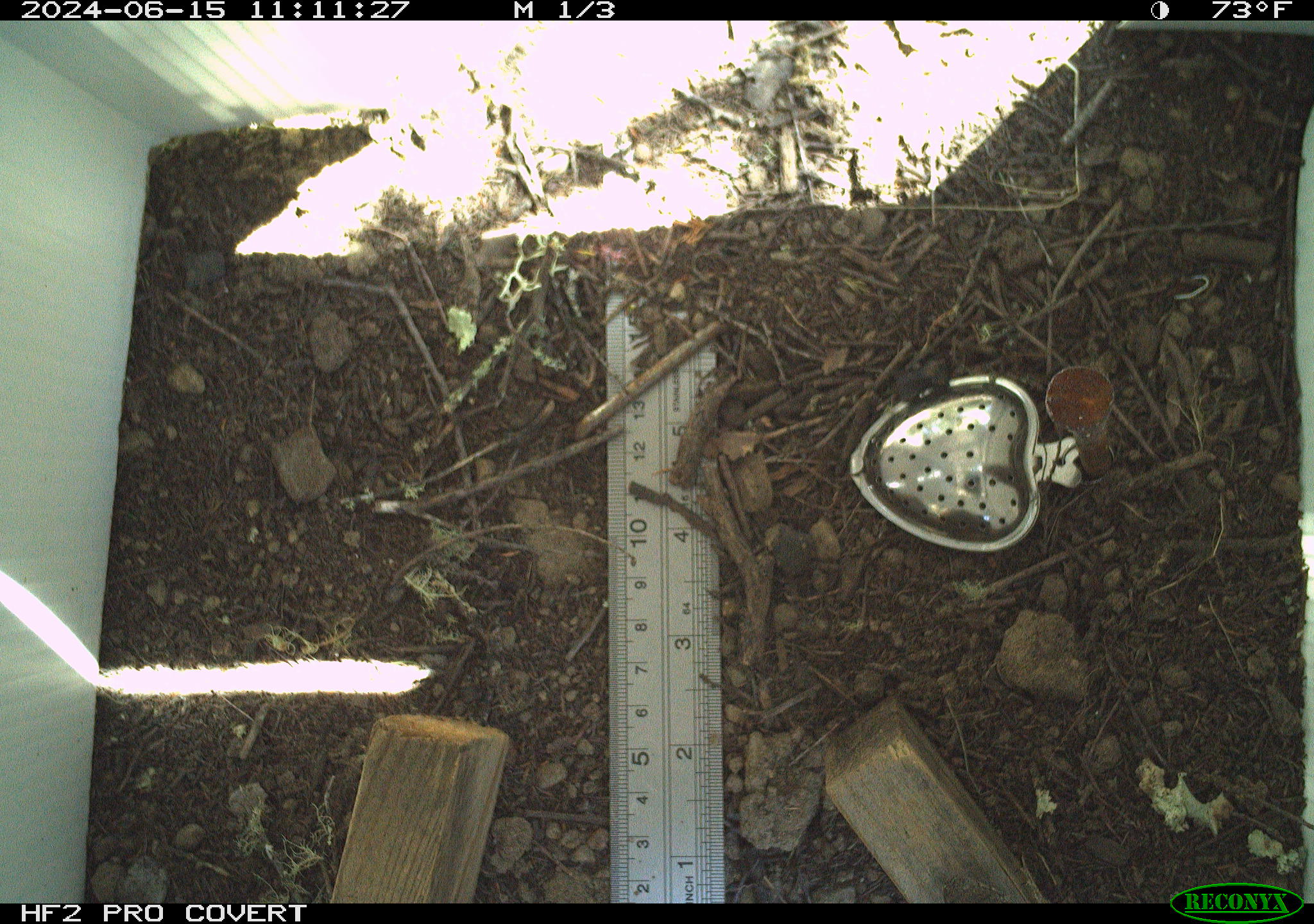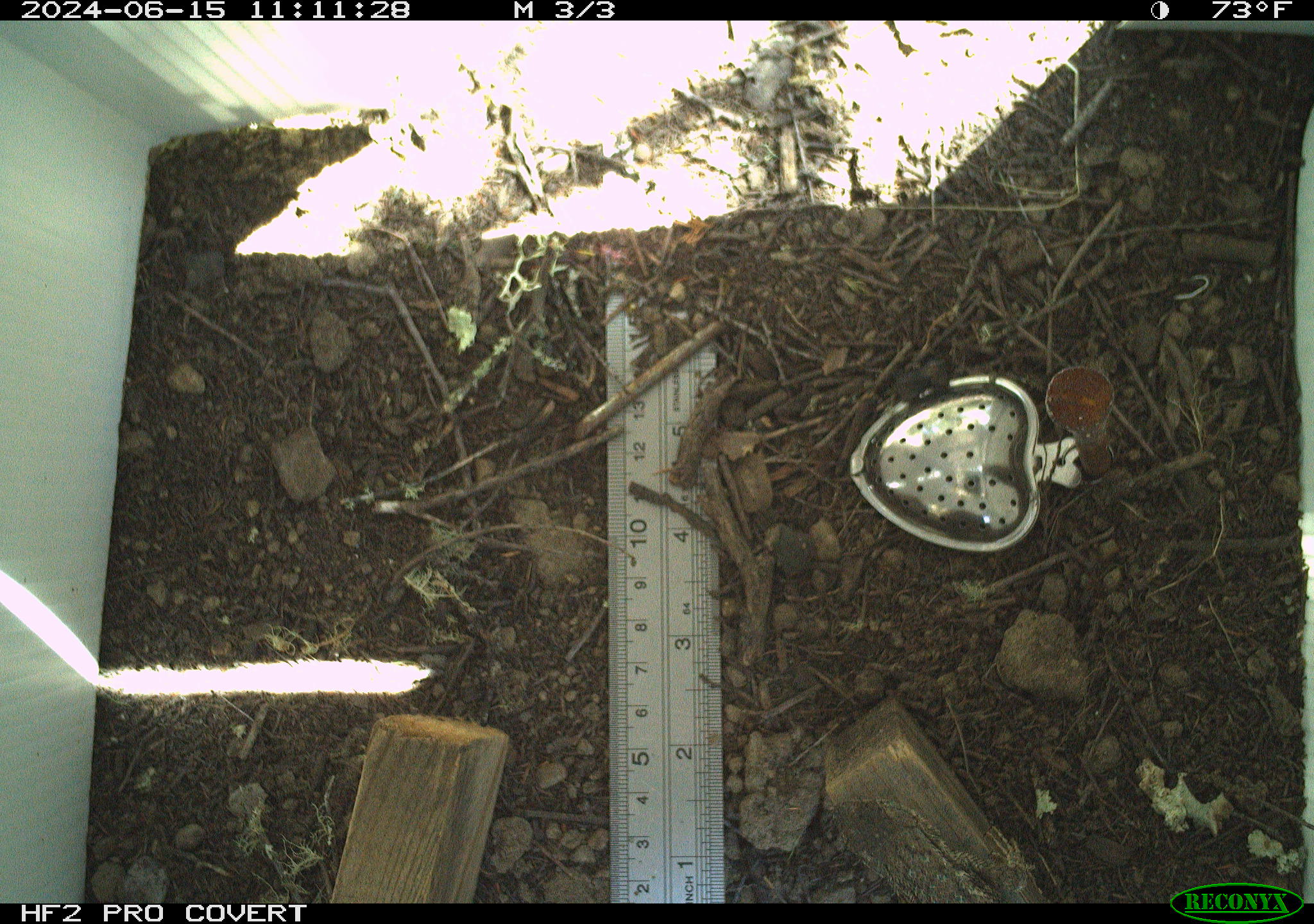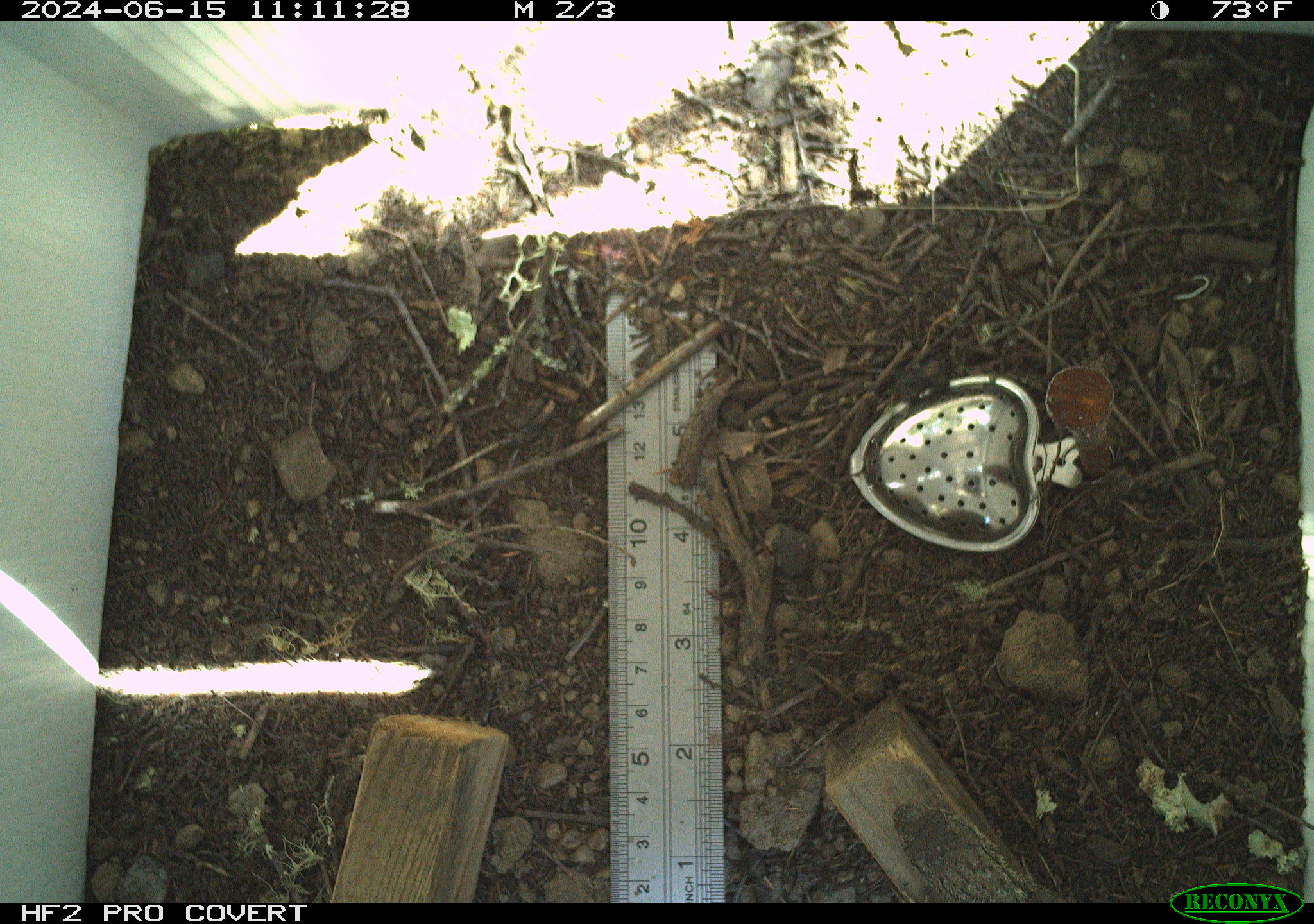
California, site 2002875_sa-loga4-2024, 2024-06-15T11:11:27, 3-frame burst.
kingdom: Animalia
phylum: Chordata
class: Reptilia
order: Squamata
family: Phrynosomatidae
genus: Sceloporus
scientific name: Sceloporus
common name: spiny lizards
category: sceloporus species